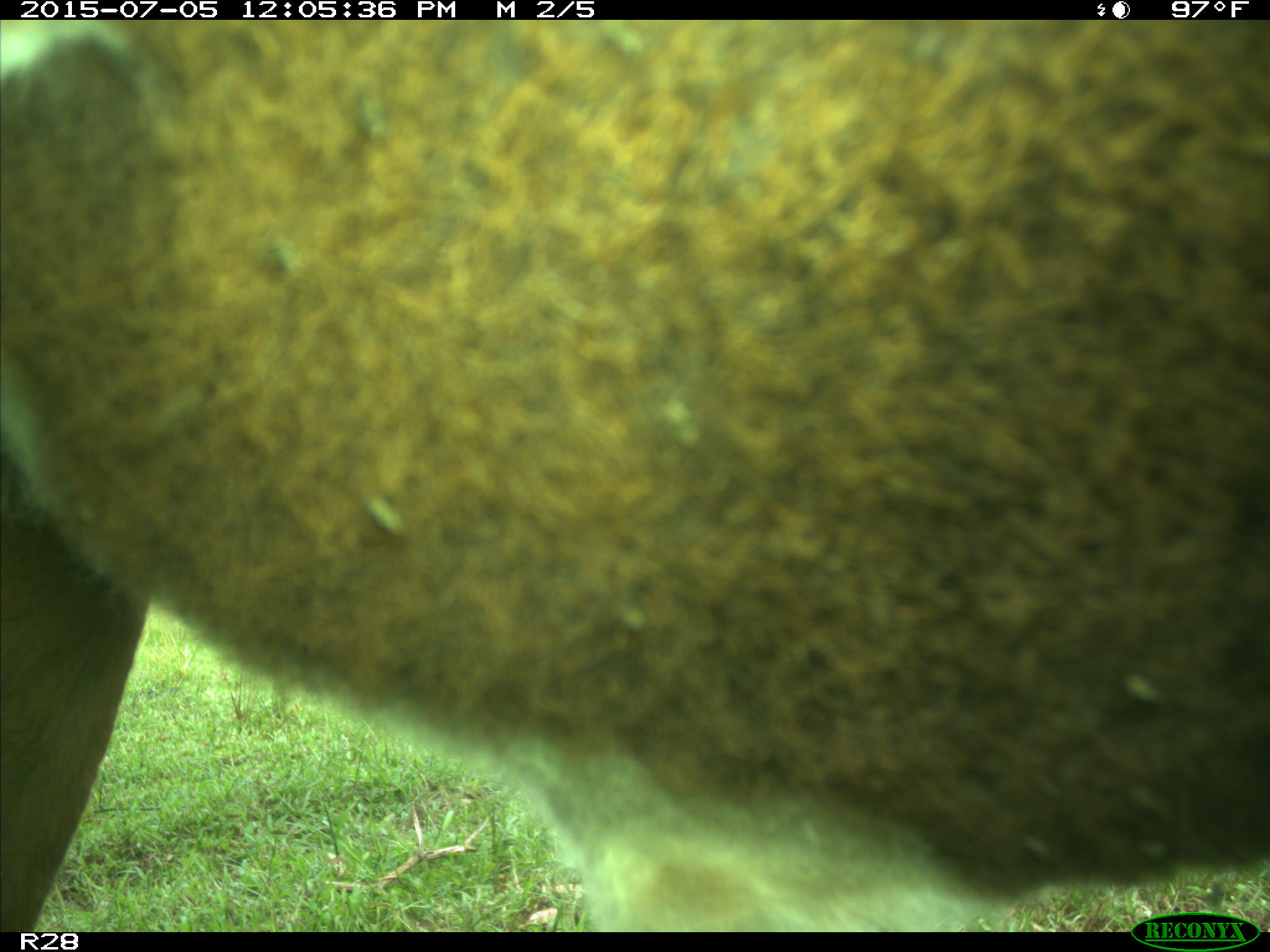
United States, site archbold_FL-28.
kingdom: Animalia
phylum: Chordata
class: Mammalia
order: Artiodactyla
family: Bovidae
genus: Bos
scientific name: Bos taurus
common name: domestic cow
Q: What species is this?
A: Bos taurus (domestic cow).